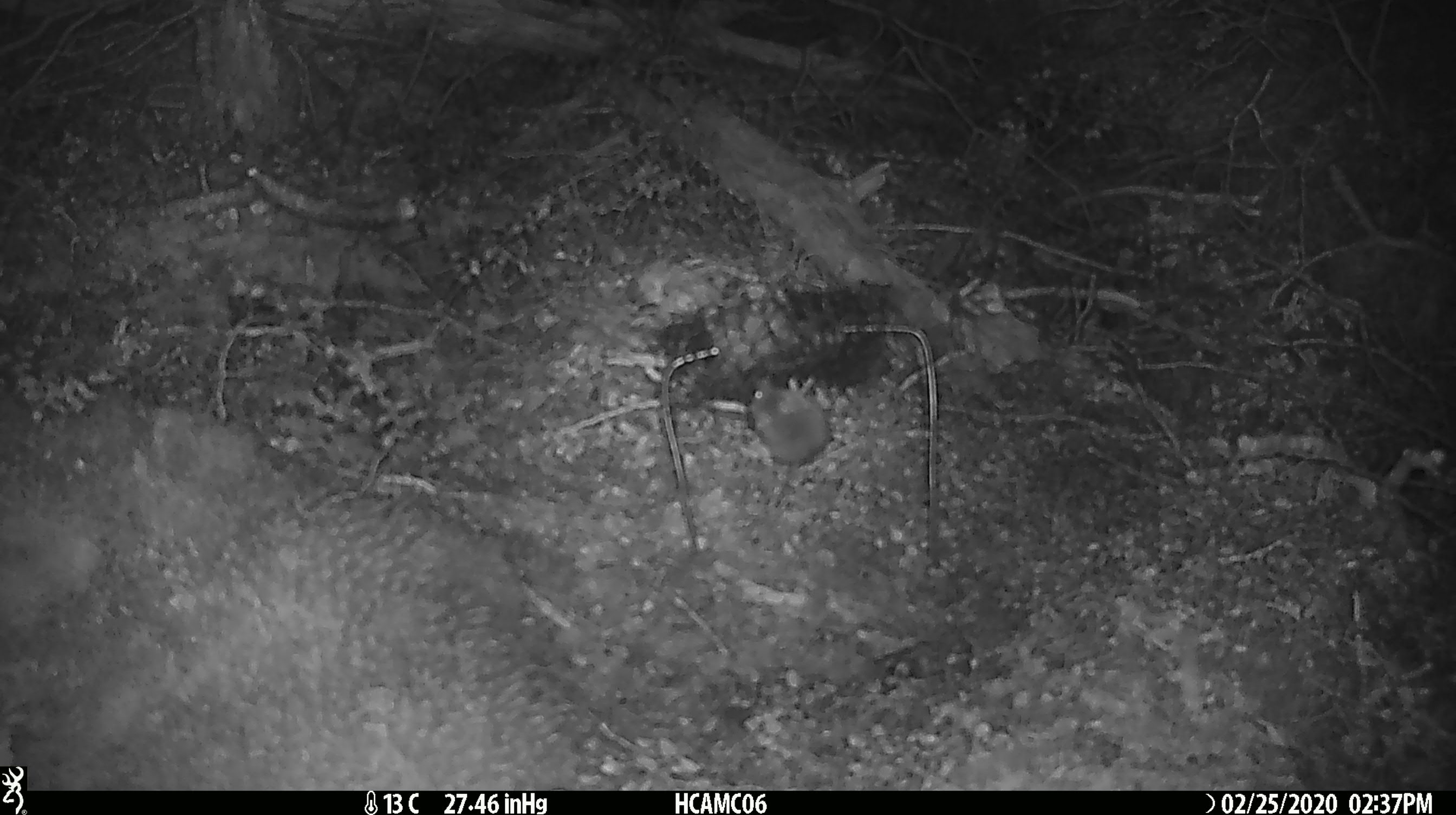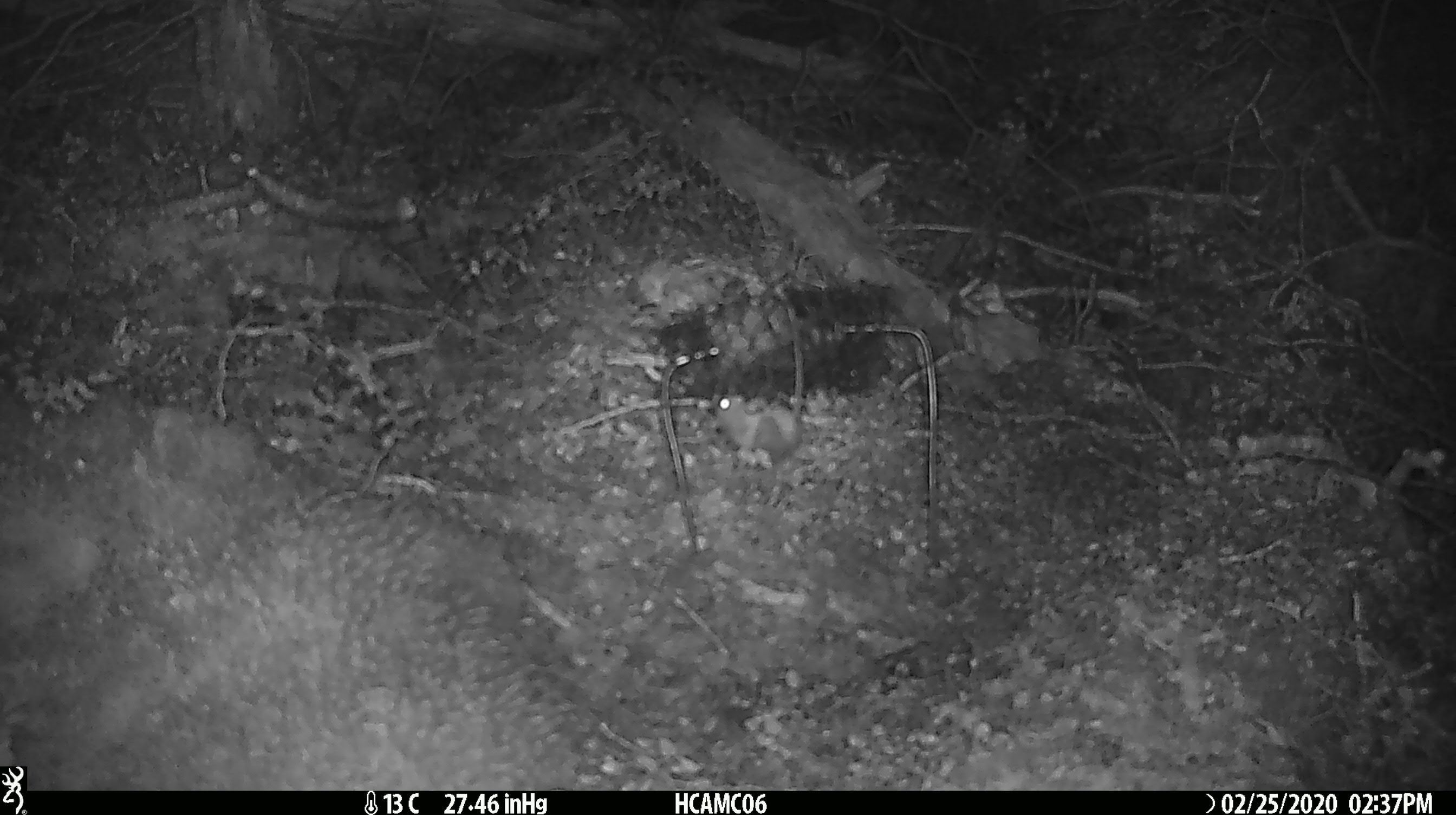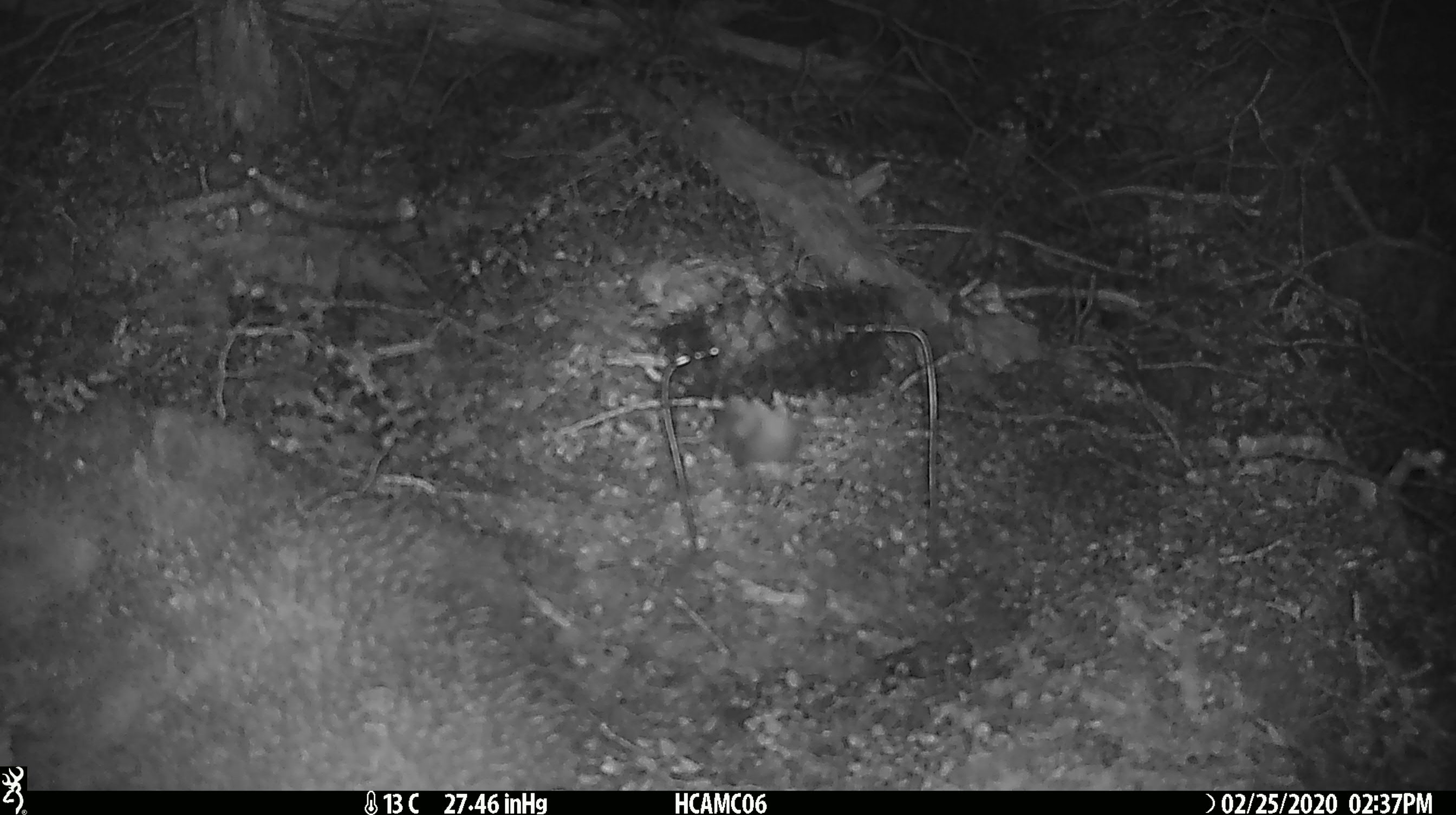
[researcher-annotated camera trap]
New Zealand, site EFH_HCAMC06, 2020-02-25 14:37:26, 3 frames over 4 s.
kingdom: Animalia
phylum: Chordata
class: Mammalia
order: Rodentia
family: Muridae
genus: Mus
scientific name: Mus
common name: mouse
Mouse (Mus).